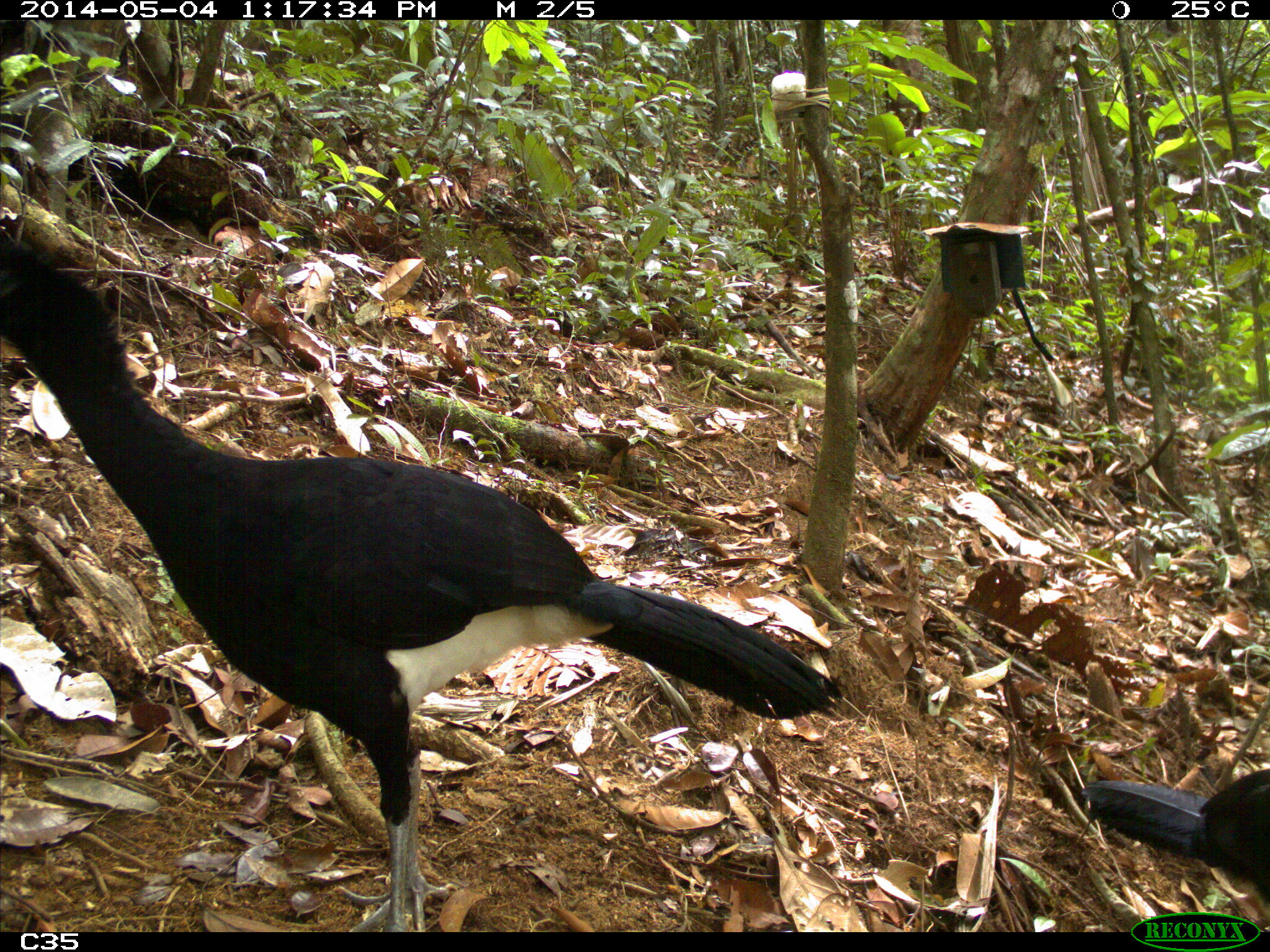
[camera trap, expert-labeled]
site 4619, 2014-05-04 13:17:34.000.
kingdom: Animalia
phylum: Chordata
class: Aves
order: Galliformes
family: Cracidae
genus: Crax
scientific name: Crax alector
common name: black curassow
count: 2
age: adult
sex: female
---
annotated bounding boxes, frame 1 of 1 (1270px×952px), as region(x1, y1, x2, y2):
crax alector: region(0, 245, 844, 932); region(1080, 767, 1270, 903)